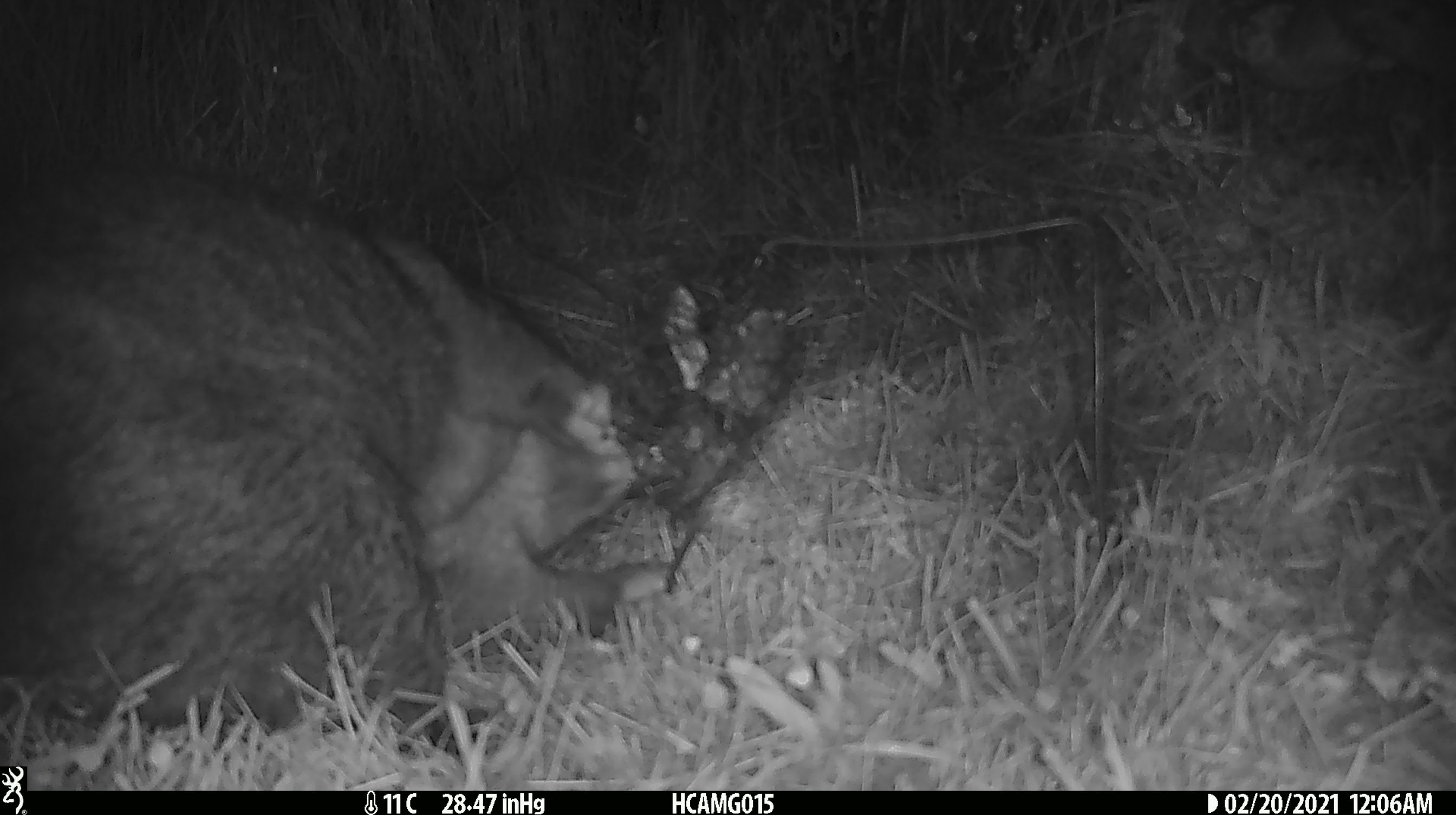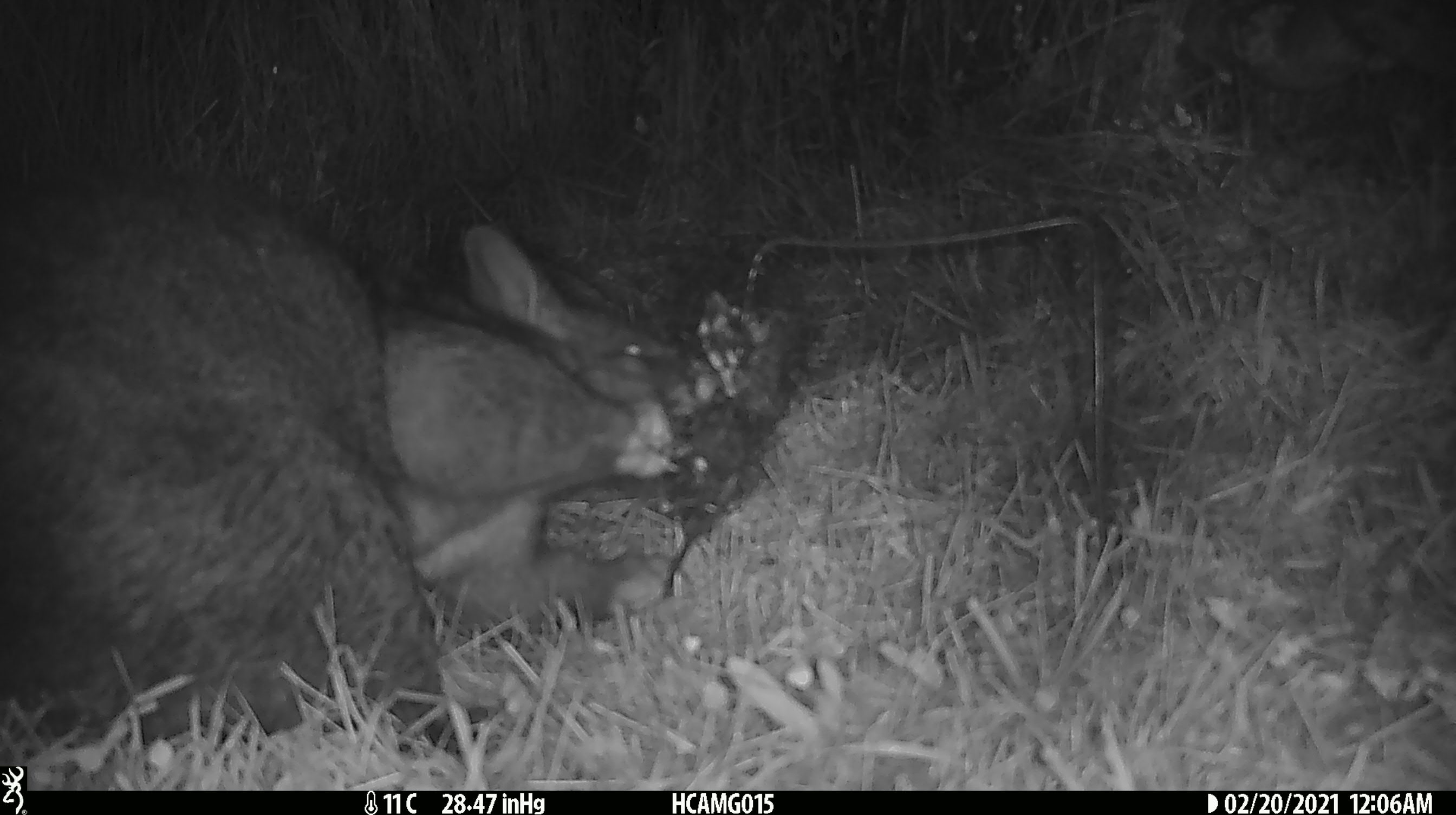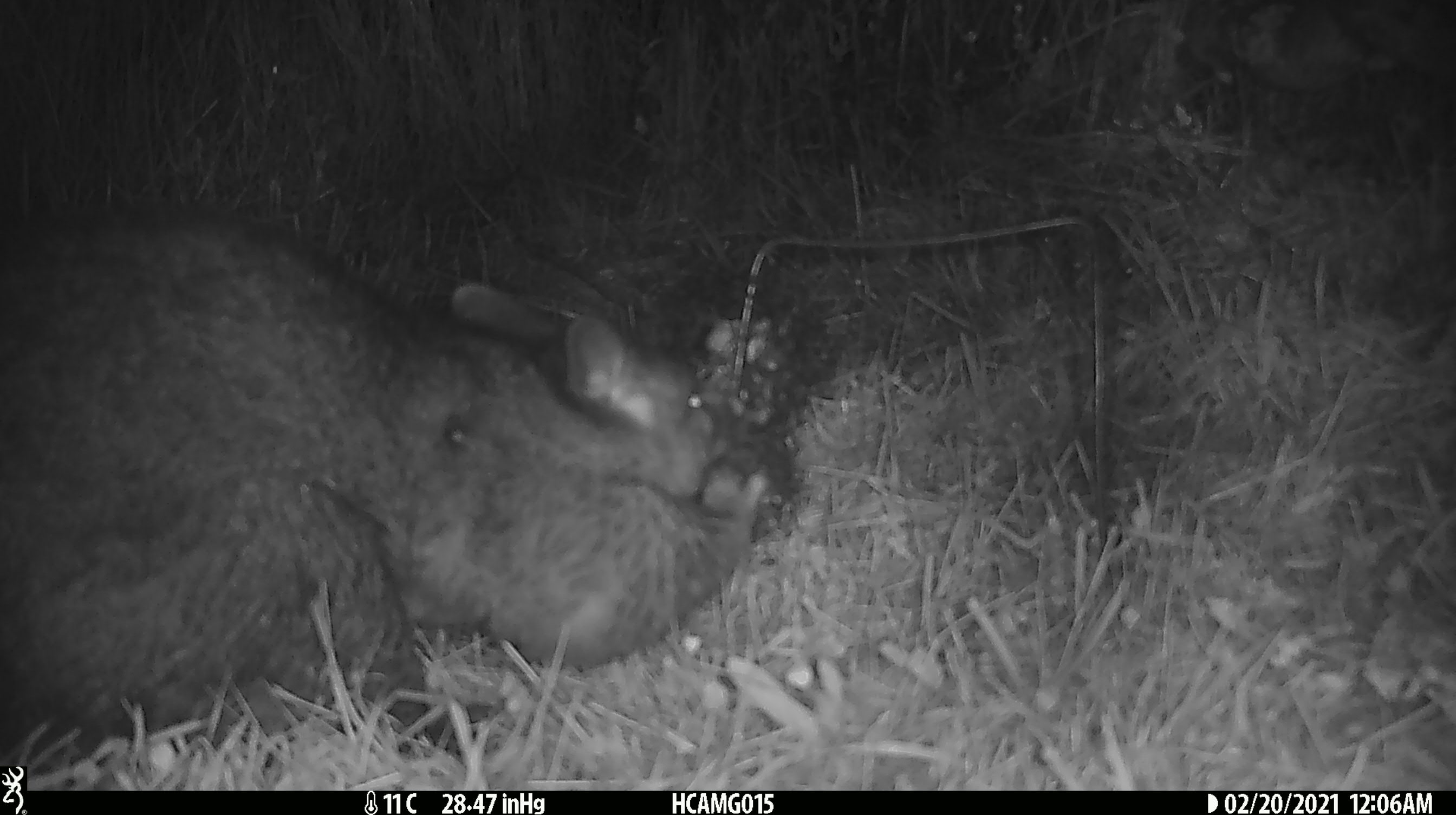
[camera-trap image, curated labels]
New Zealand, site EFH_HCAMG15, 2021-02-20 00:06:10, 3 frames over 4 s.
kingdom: Animalia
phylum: Chordata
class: Mammalia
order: Diprotodontia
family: Phalangeridae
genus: Trichosurus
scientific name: Trichosurus vulpecula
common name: common brushtail possum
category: possum